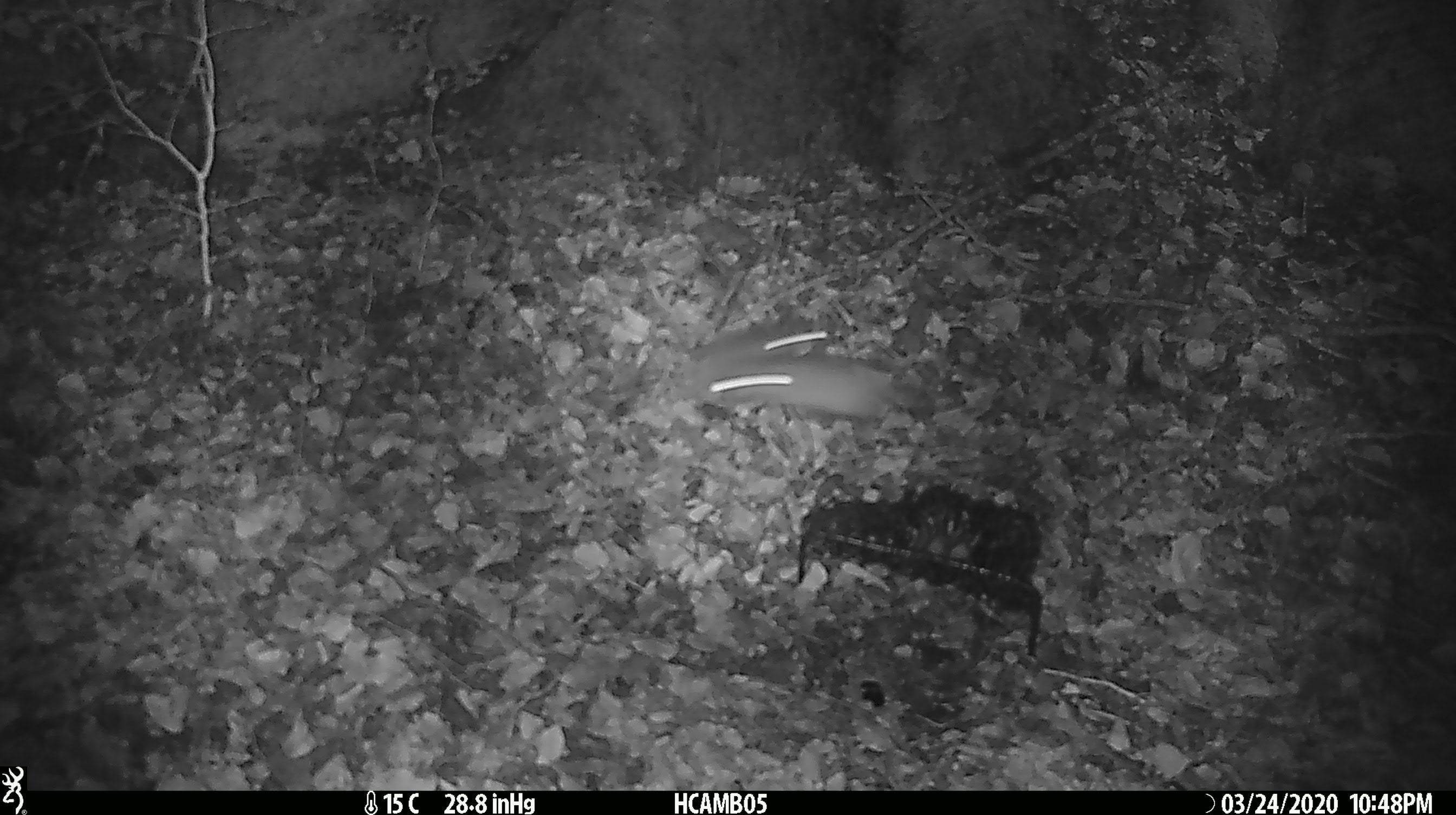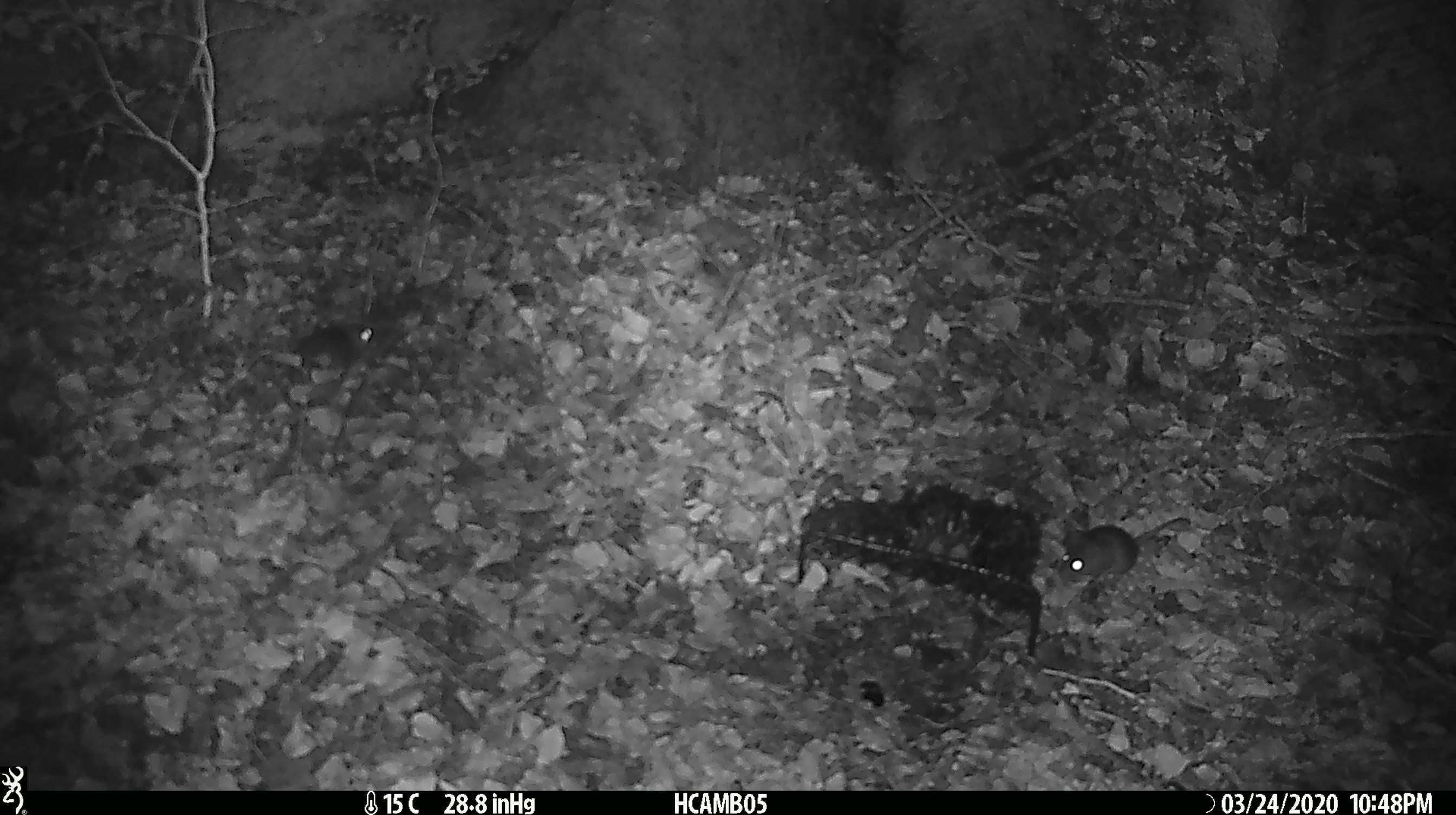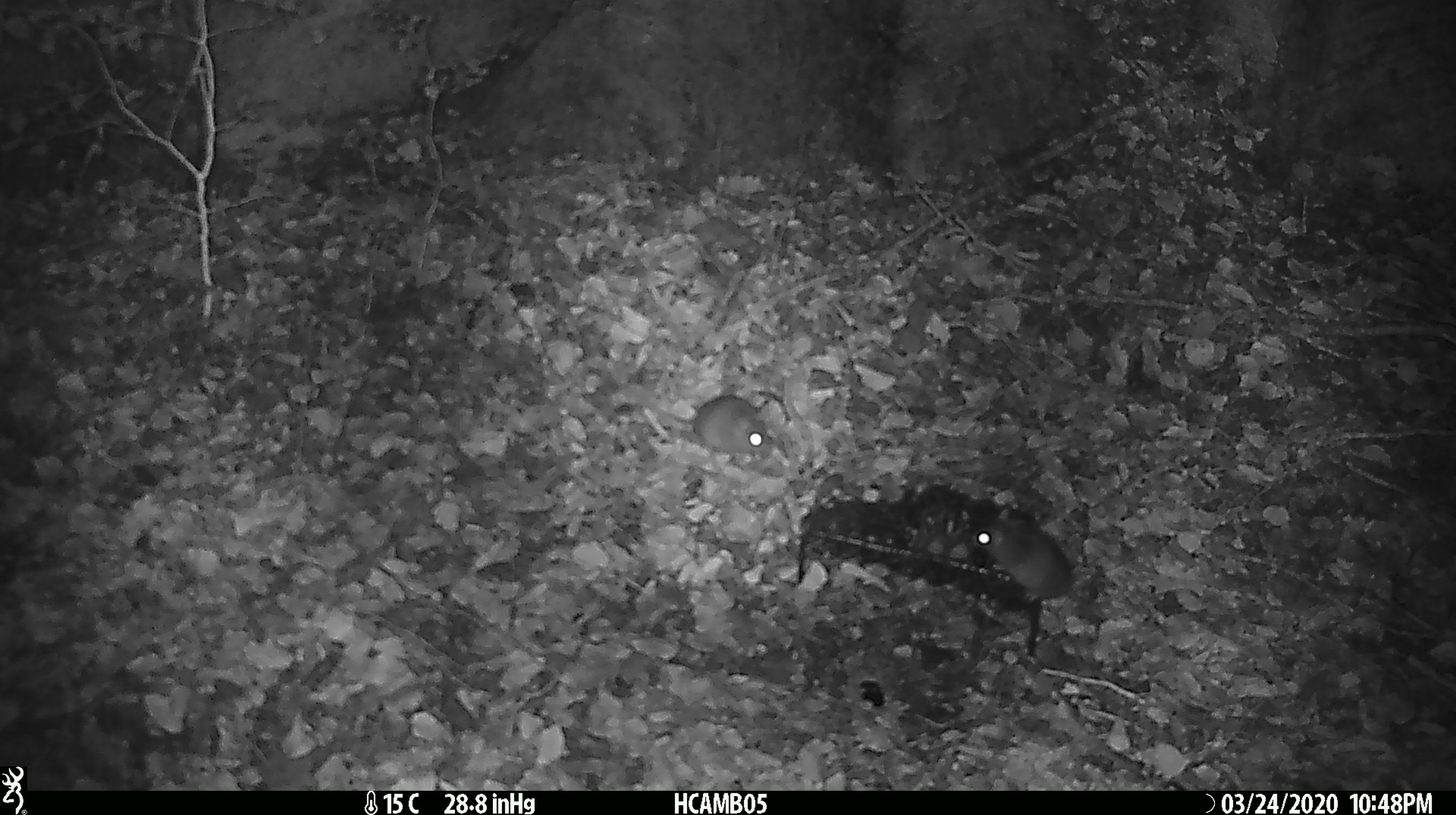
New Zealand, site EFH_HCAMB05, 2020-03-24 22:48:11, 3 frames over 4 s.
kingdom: Animalia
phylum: Chordata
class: Mammalia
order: Rodentia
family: Muridae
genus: Mus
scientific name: Mus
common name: mouse